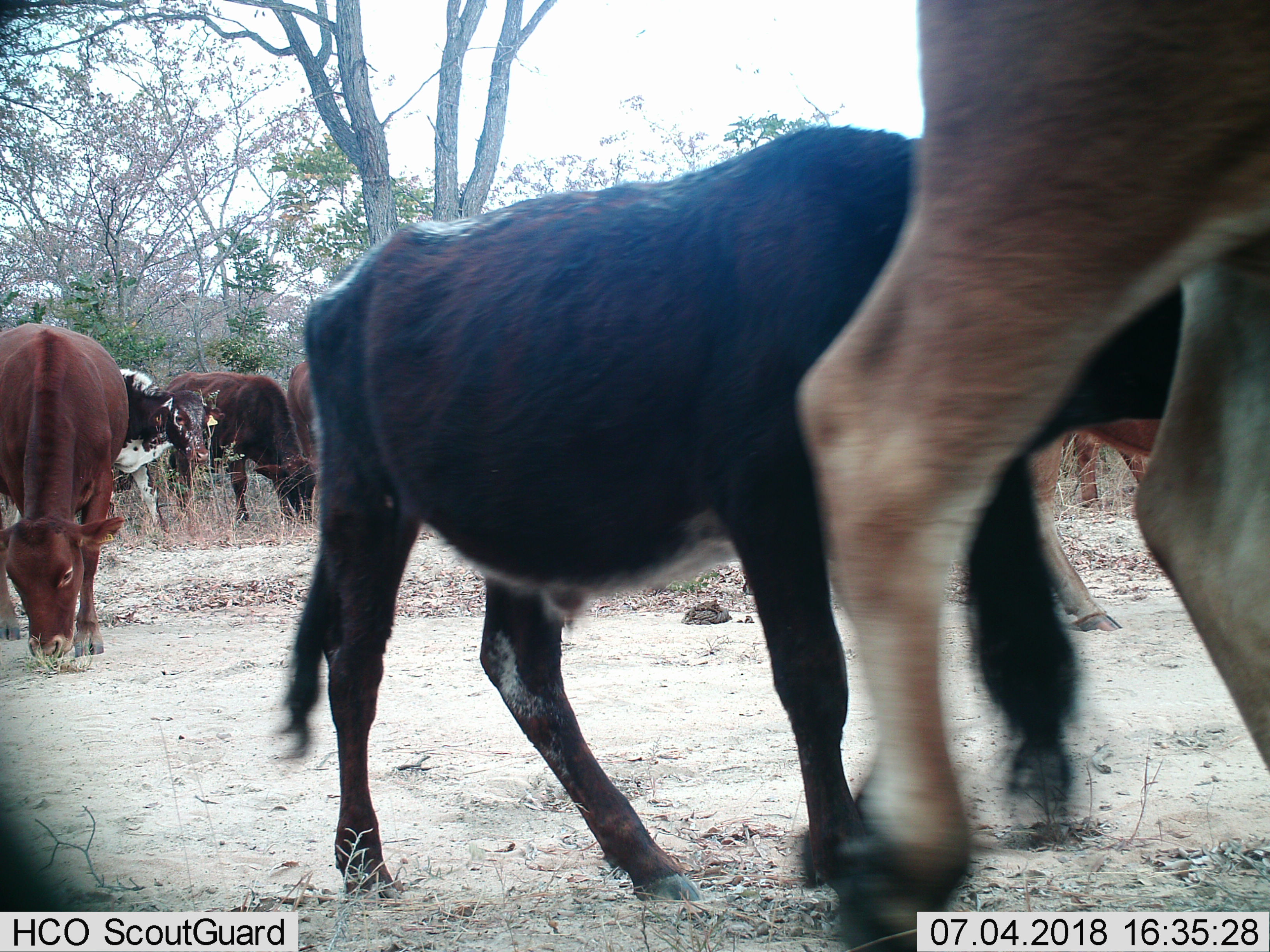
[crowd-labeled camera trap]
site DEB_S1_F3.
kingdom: Animalia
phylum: Chordata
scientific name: Vertebrata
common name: domestic animal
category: domesticanimal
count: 8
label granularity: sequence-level